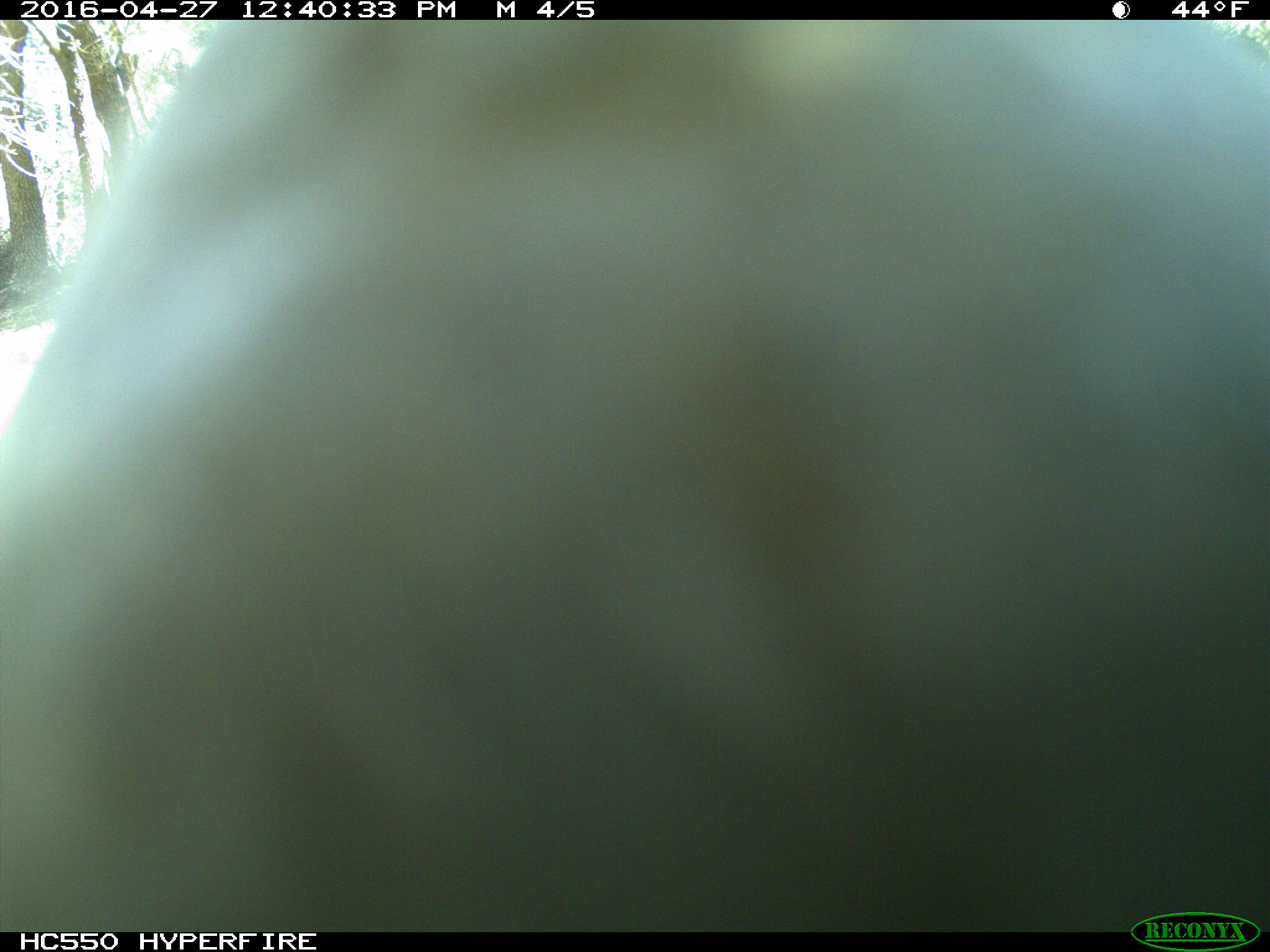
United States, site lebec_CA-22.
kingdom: Animalia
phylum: Chordata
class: Aves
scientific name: Aves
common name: birds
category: unidentified bird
Unidentified bird (birds) (Aves).